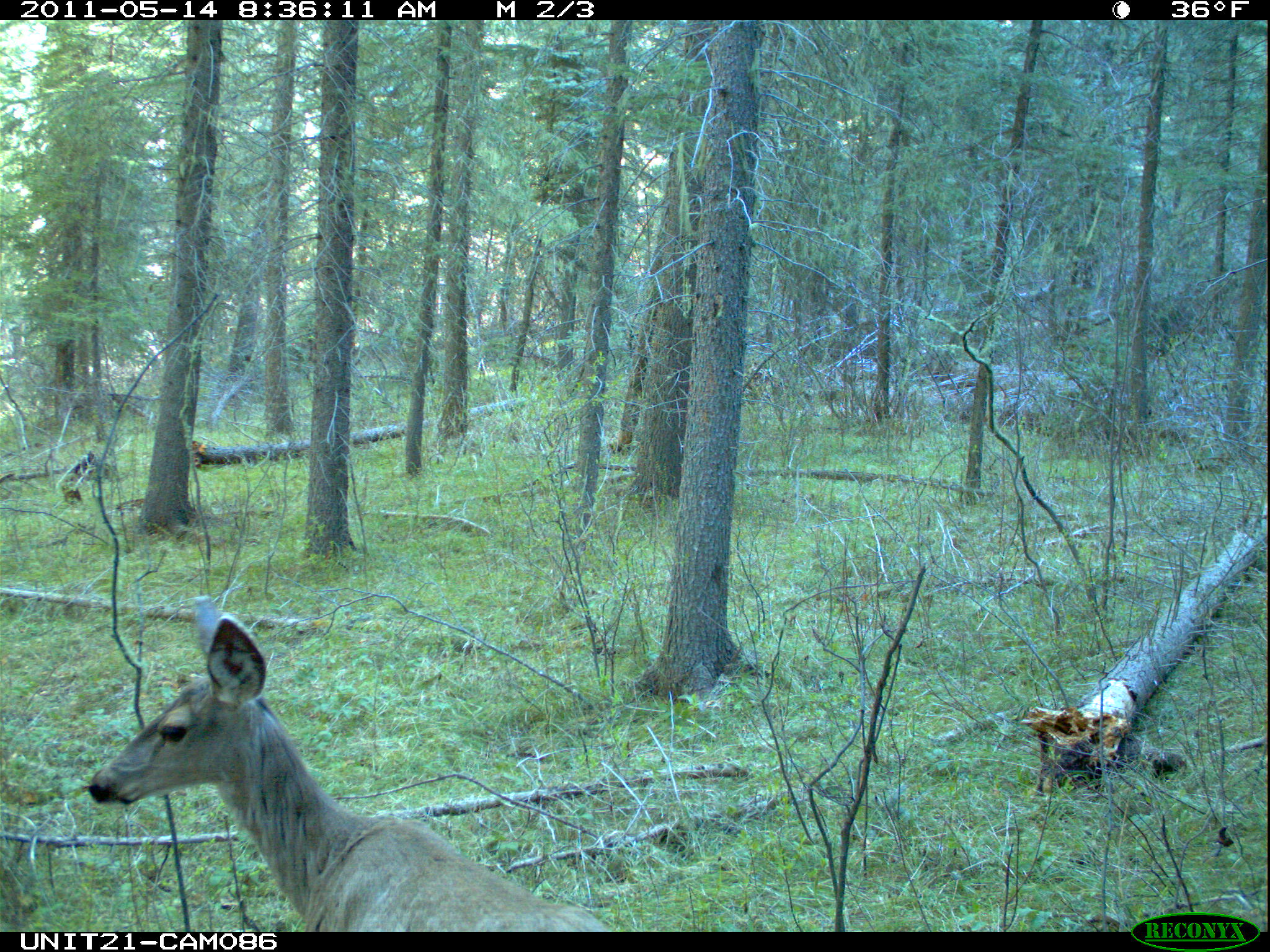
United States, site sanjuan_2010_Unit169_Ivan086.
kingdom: Animalia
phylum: Chordata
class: Mammalia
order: Artiodactyla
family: Cervidae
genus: Odocoileus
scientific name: Odocoileus hemionus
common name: mule deer